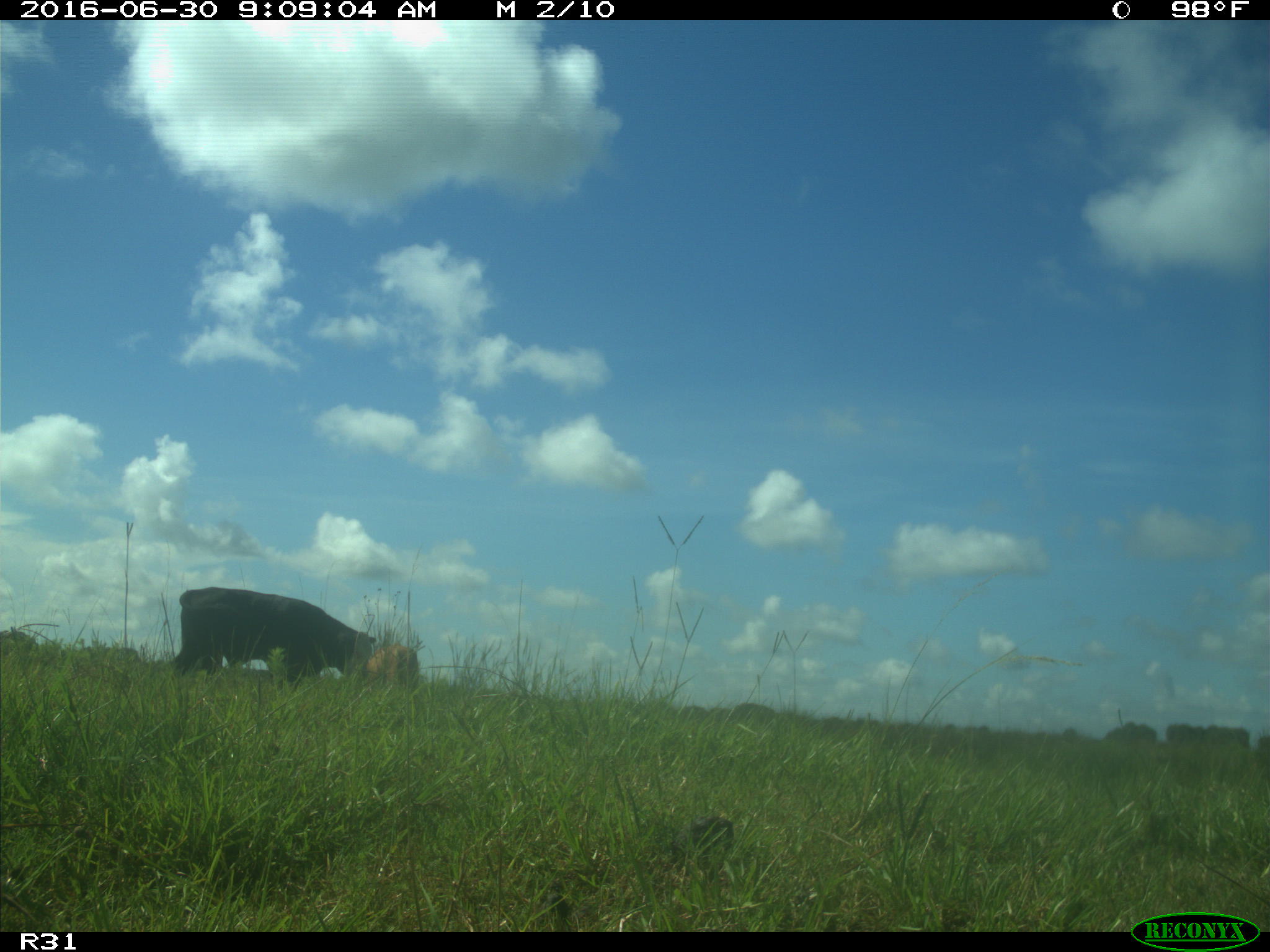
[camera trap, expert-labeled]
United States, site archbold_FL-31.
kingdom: Animalia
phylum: Chordata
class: Mammalia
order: Artiodactyla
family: Bovidae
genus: Bos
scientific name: Bos taurus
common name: domestic cow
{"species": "Bos taurus (domestic cow)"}